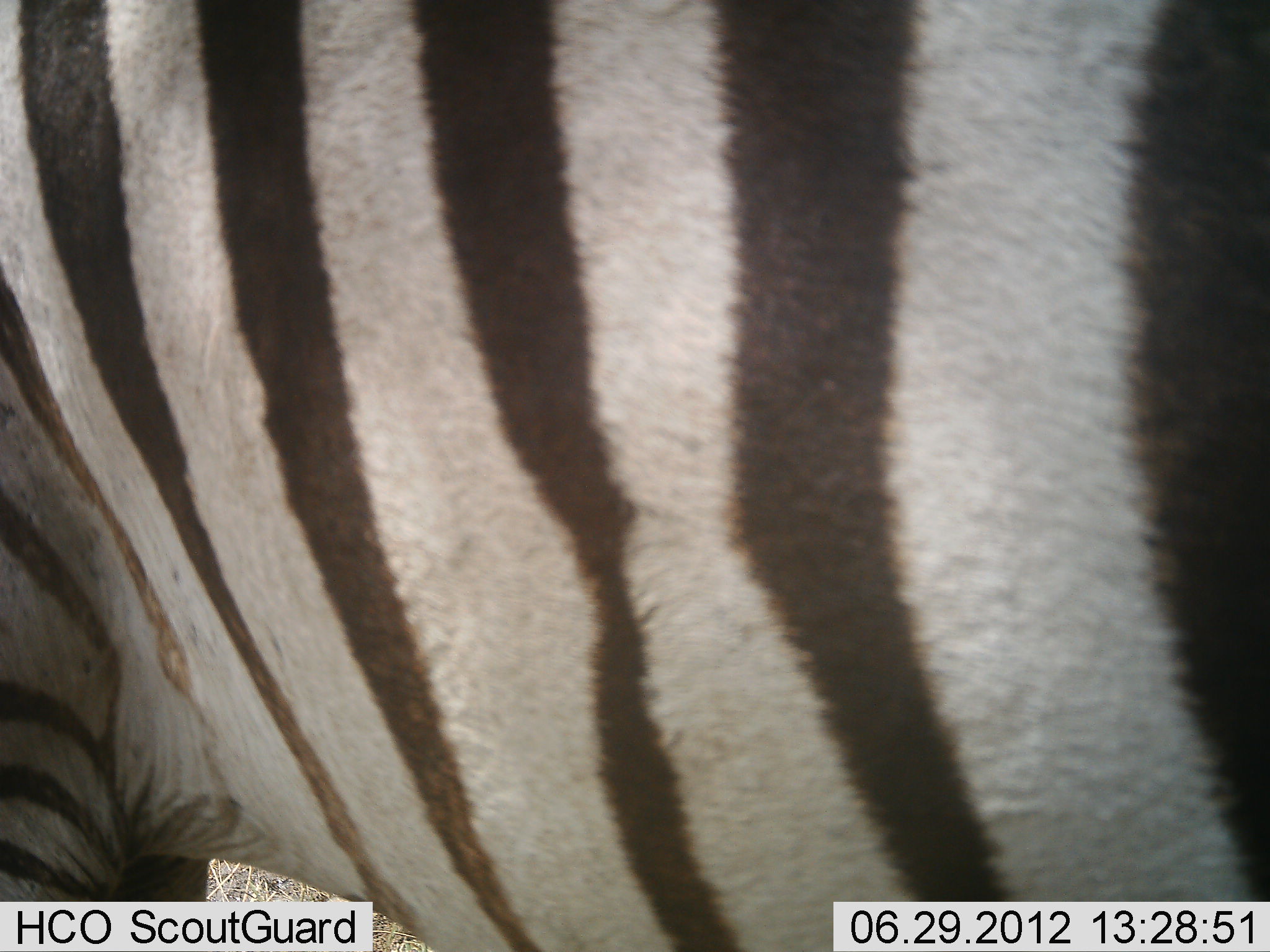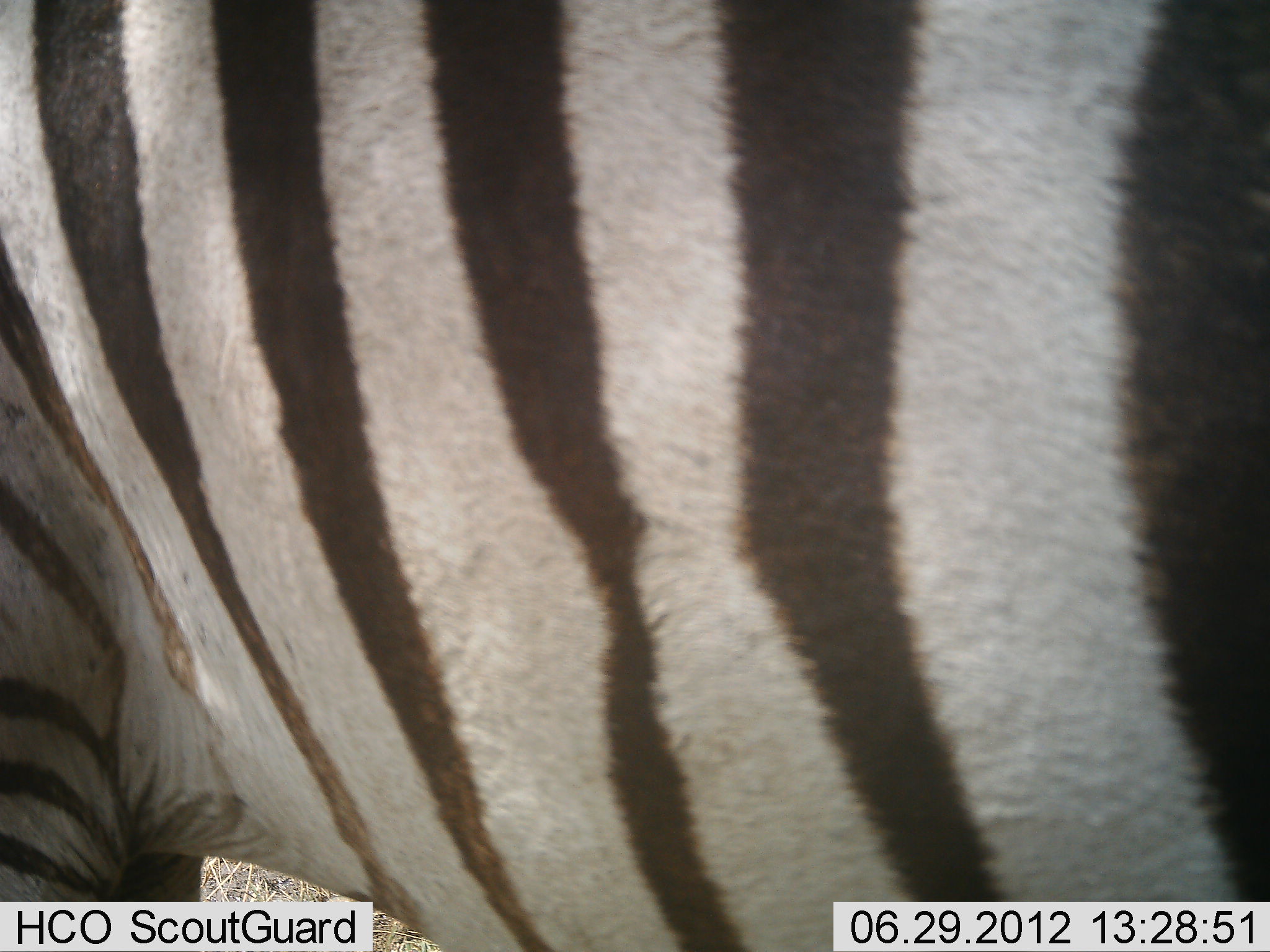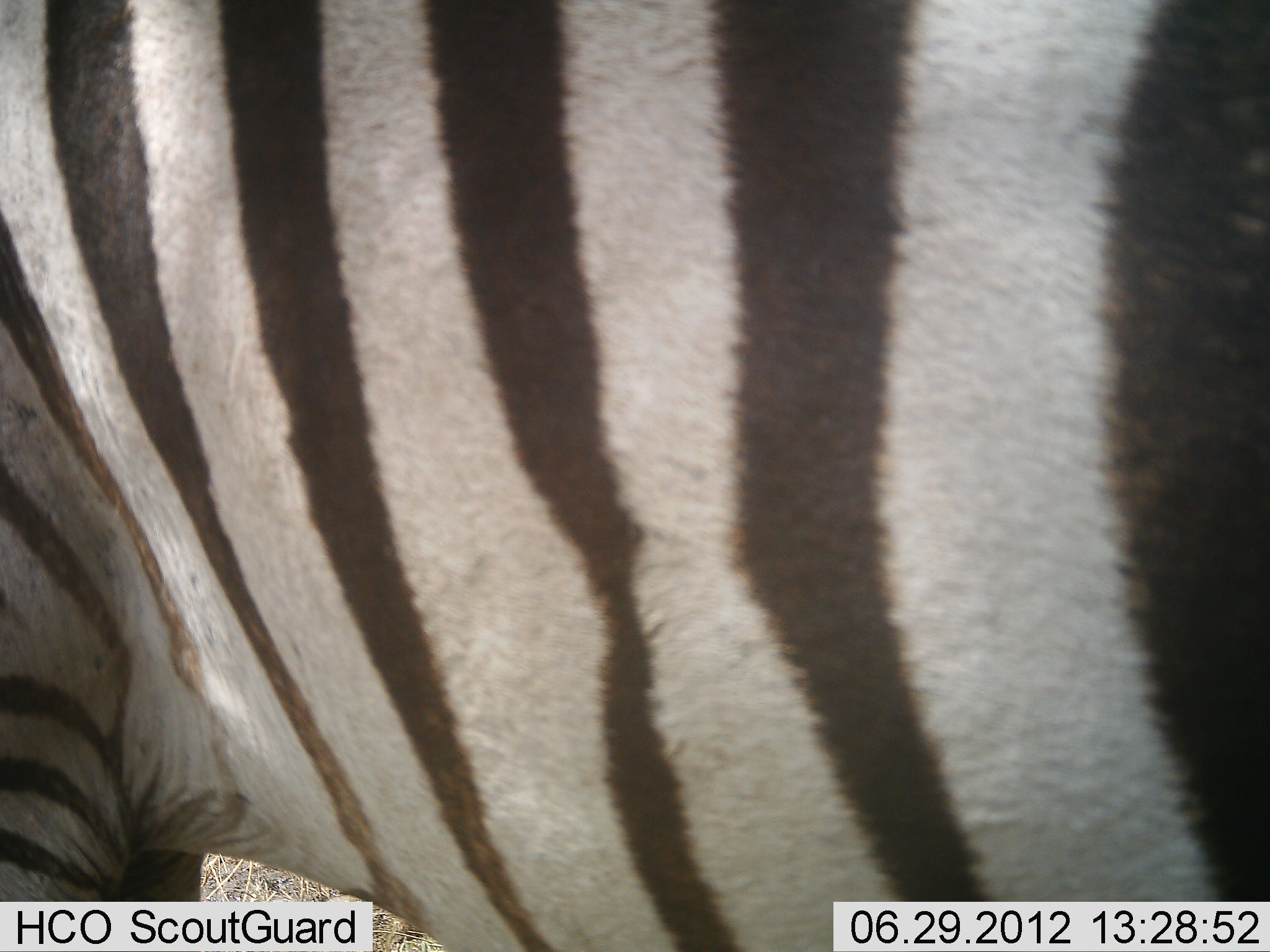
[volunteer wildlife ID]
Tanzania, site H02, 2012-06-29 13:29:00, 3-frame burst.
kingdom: Animalia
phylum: Chordata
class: Mammalia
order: Perissodactyla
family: Equidae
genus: Equus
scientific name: Equus quagga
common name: plains zebra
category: zebra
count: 1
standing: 100%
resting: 0%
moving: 0%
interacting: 0%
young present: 0%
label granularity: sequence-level